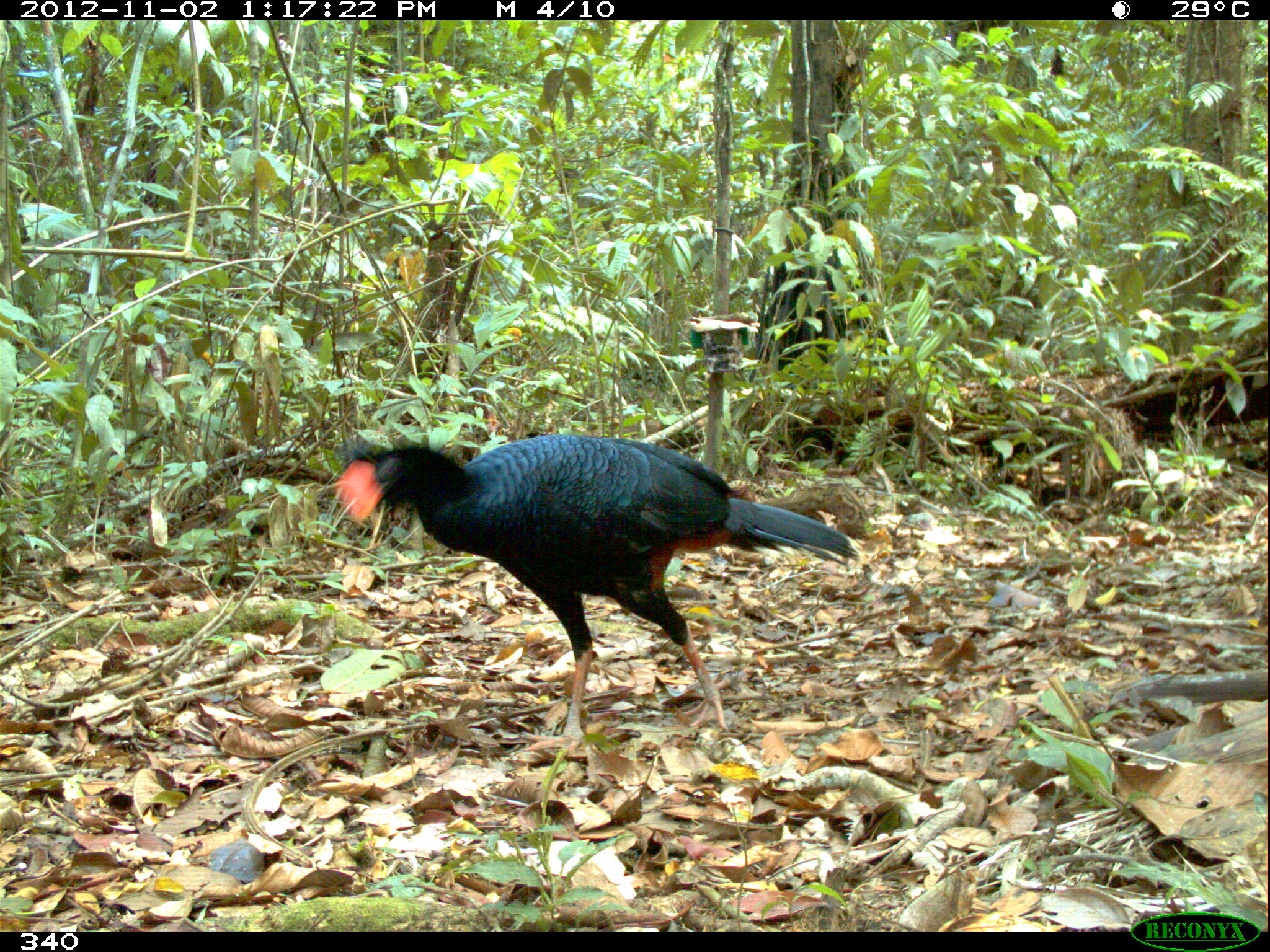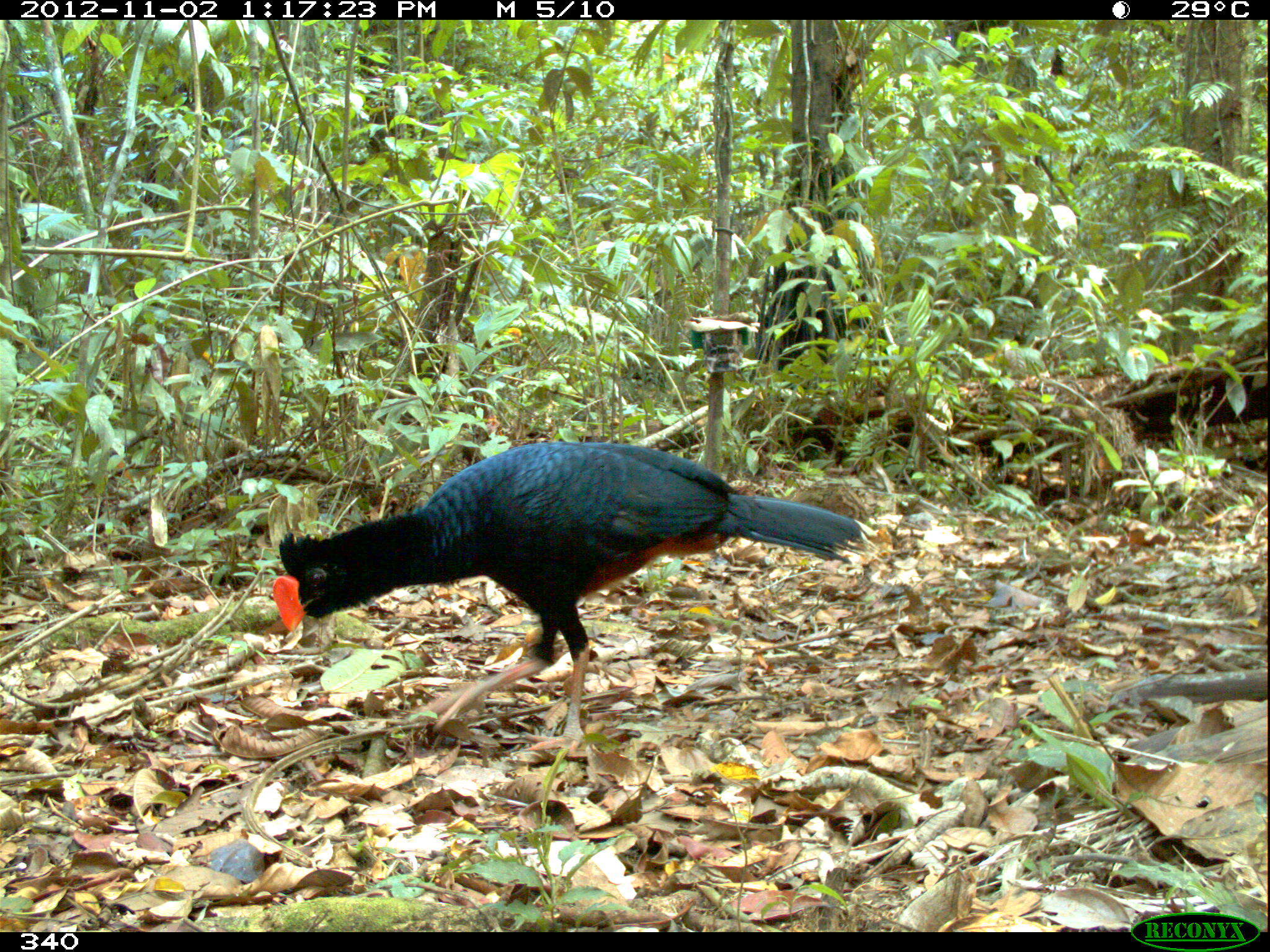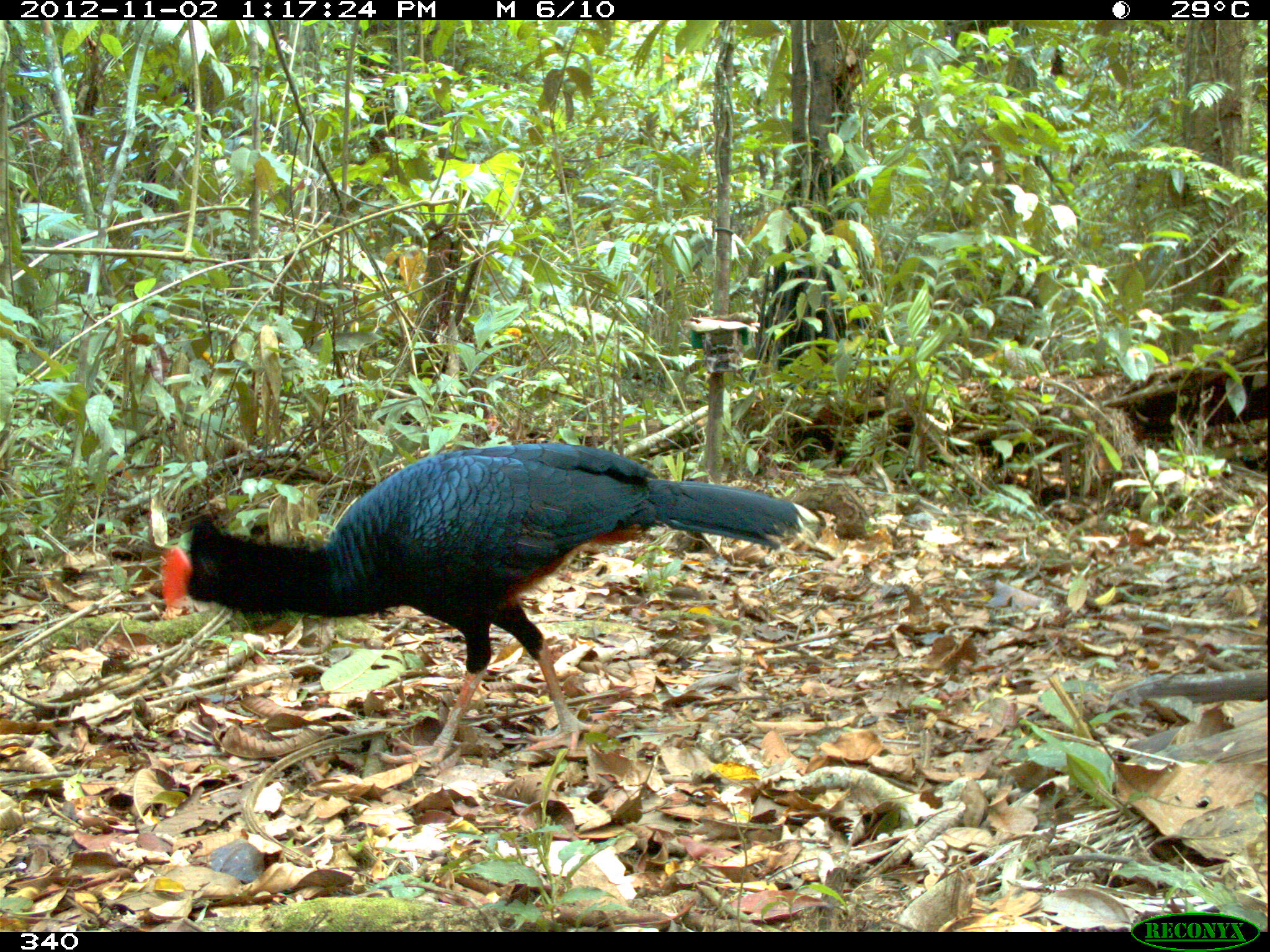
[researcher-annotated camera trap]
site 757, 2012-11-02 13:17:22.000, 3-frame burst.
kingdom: Animalia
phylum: Chordata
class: Aves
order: Galliformes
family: Cracidae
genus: Mitu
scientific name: Mitu tuberosum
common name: razor-billed curassow